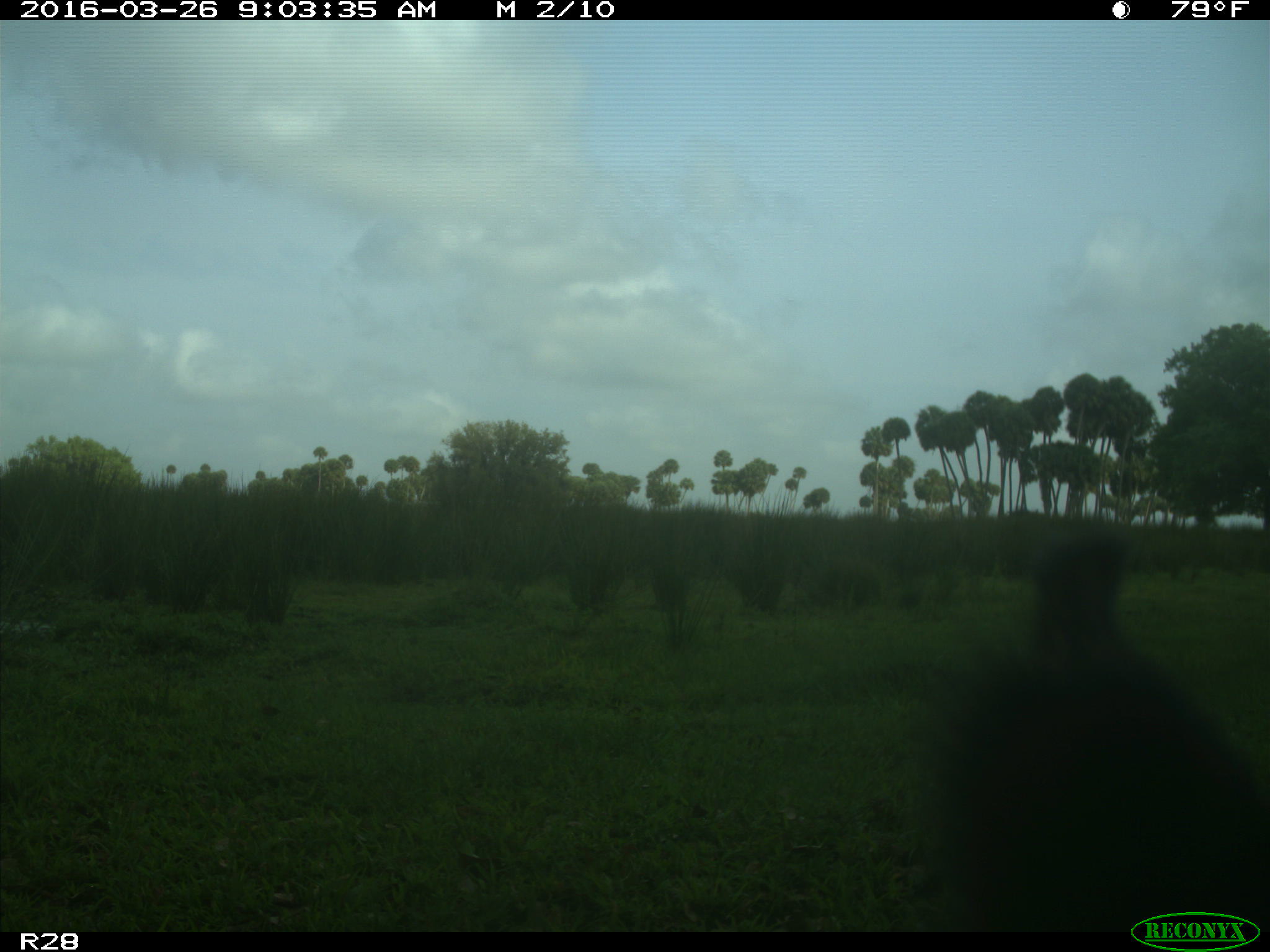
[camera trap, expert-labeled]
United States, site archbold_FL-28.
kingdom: Animalia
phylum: Chordata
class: Mammalia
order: Artiodactyla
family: Bovidae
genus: Bos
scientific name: Bos taurus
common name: domestic cow